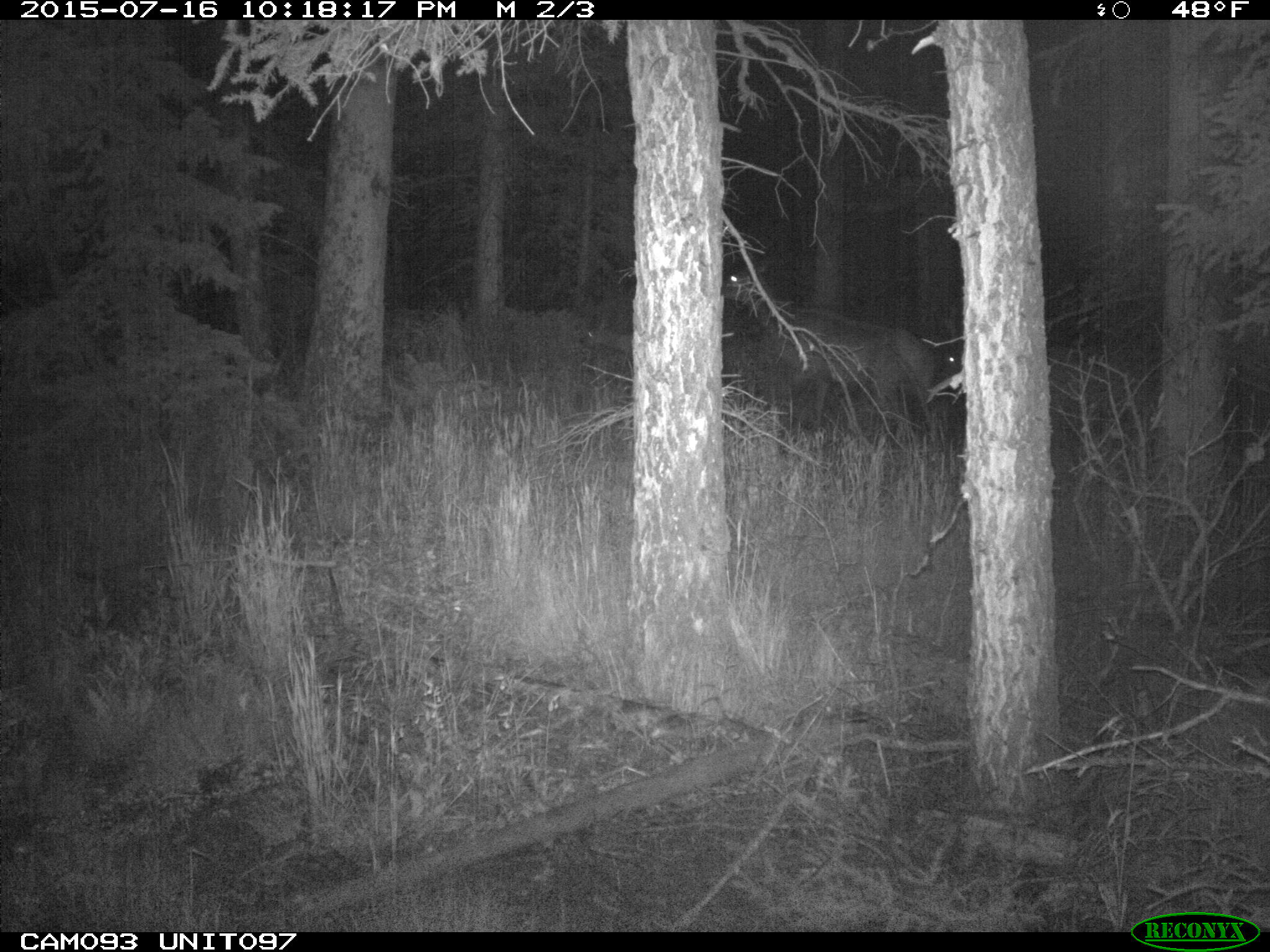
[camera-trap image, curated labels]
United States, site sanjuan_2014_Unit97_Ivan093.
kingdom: Animalia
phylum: Chordata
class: Mammalia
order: Artiodactyla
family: Cervidae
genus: Cervus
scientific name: Cervus elaphus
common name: red deer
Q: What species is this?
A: Cervus elaphus (red deer).